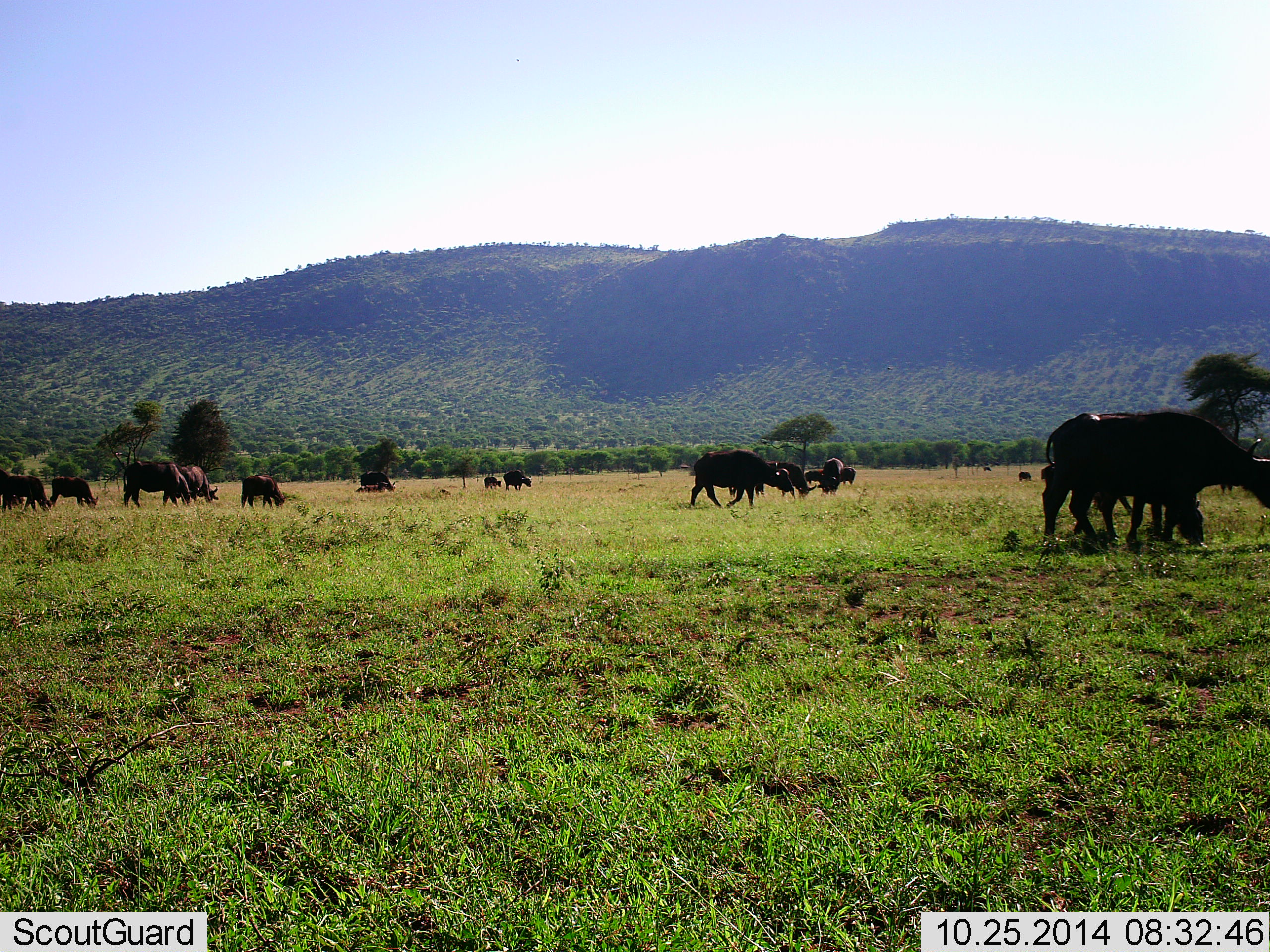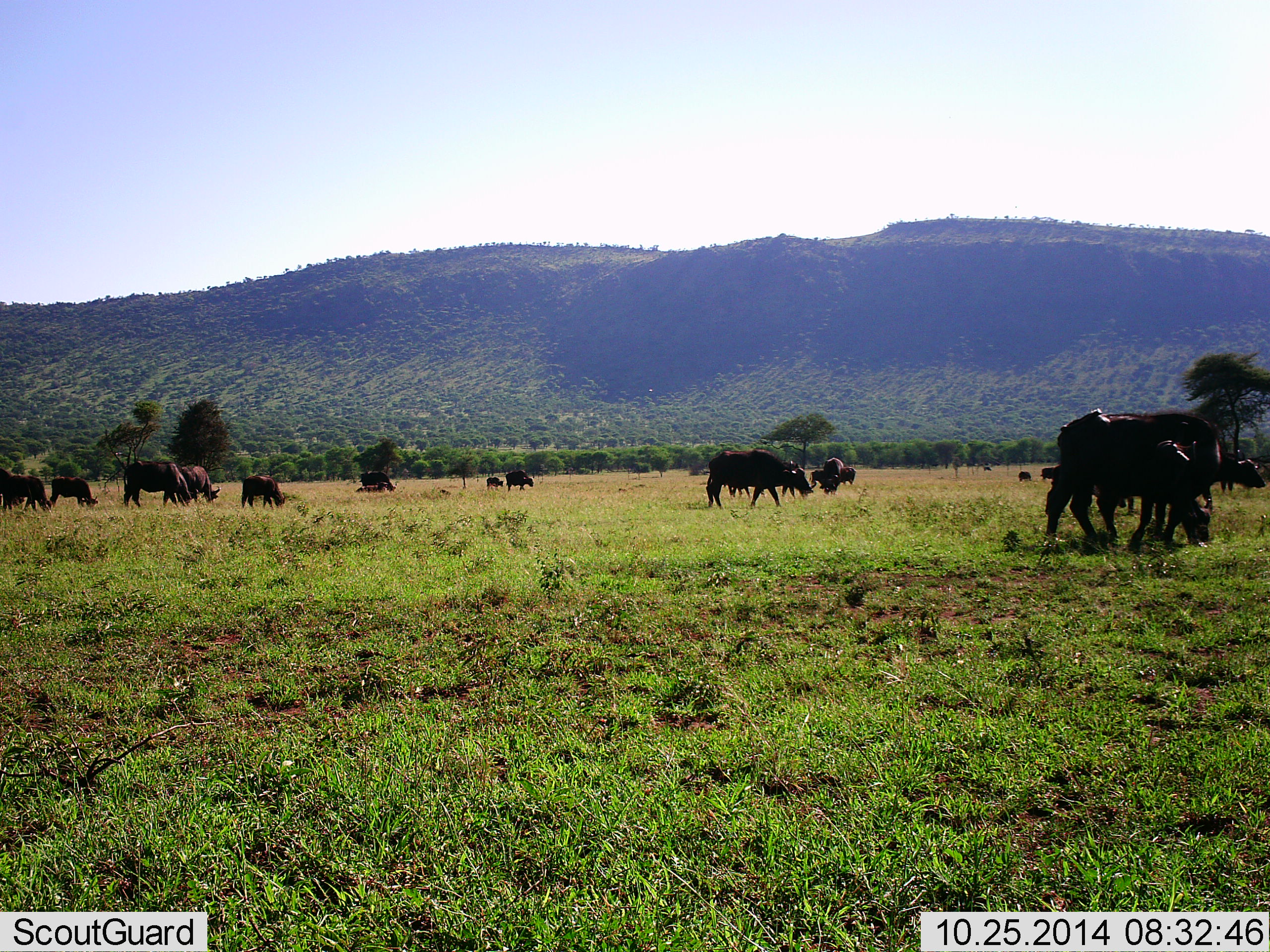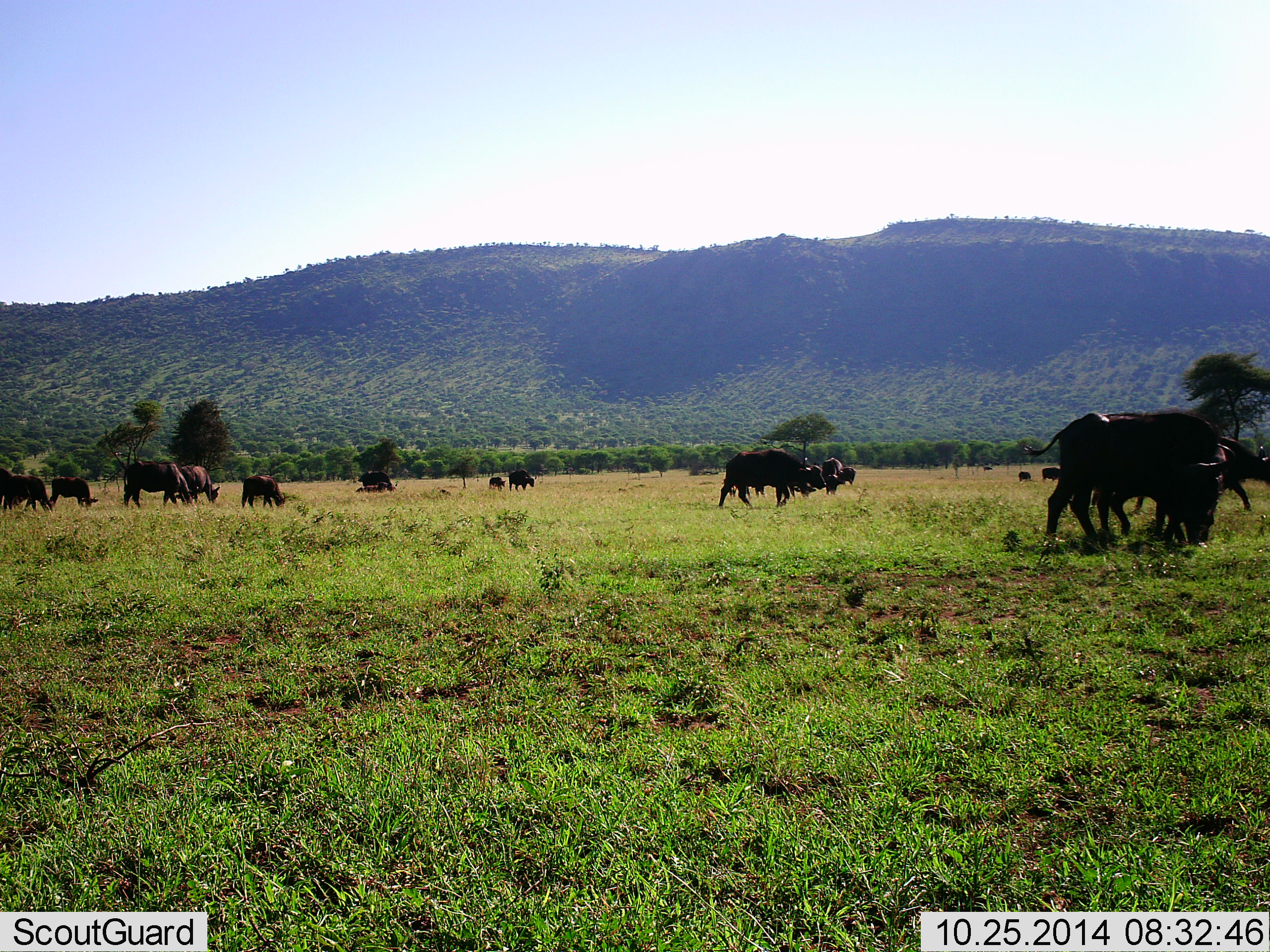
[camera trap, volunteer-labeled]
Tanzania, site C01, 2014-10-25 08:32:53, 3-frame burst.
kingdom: Animalia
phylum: Chordata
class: Mammalia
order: Artiodactyla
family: Bovidae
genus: Syncerus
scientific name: Syncerus caffer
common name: cape buffalo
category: buffalo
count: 11-50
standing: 60%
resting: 0%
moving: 70%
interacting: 0%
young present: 20%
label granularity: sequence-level